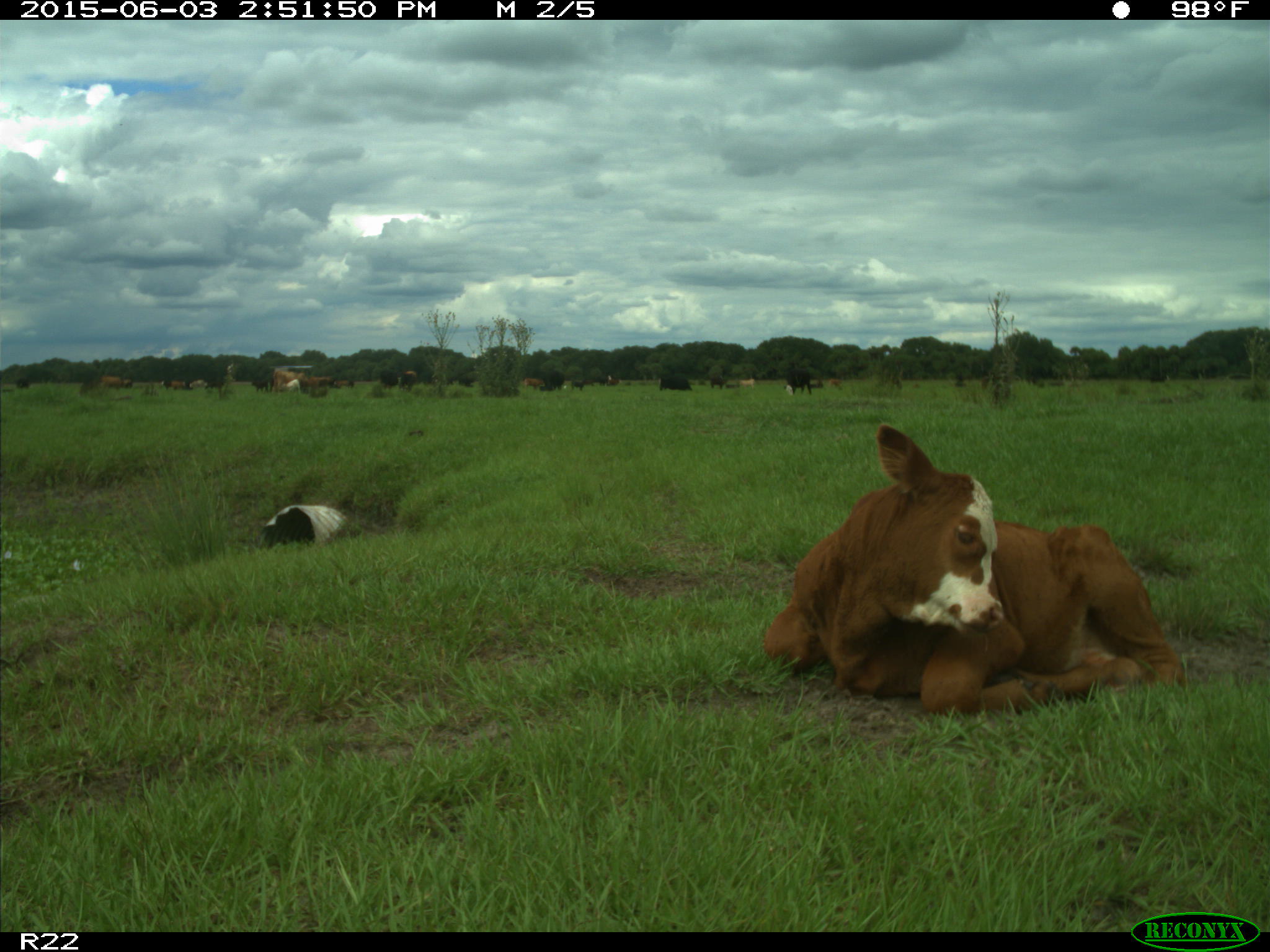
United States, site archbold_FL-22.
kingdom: Animalia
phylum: Chordata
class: Mammalia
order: Artiodactyla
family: Bovidae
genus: Bos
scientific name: Bos taurus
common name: domestic cow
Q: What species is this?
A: Bos taurus (domestic cow).